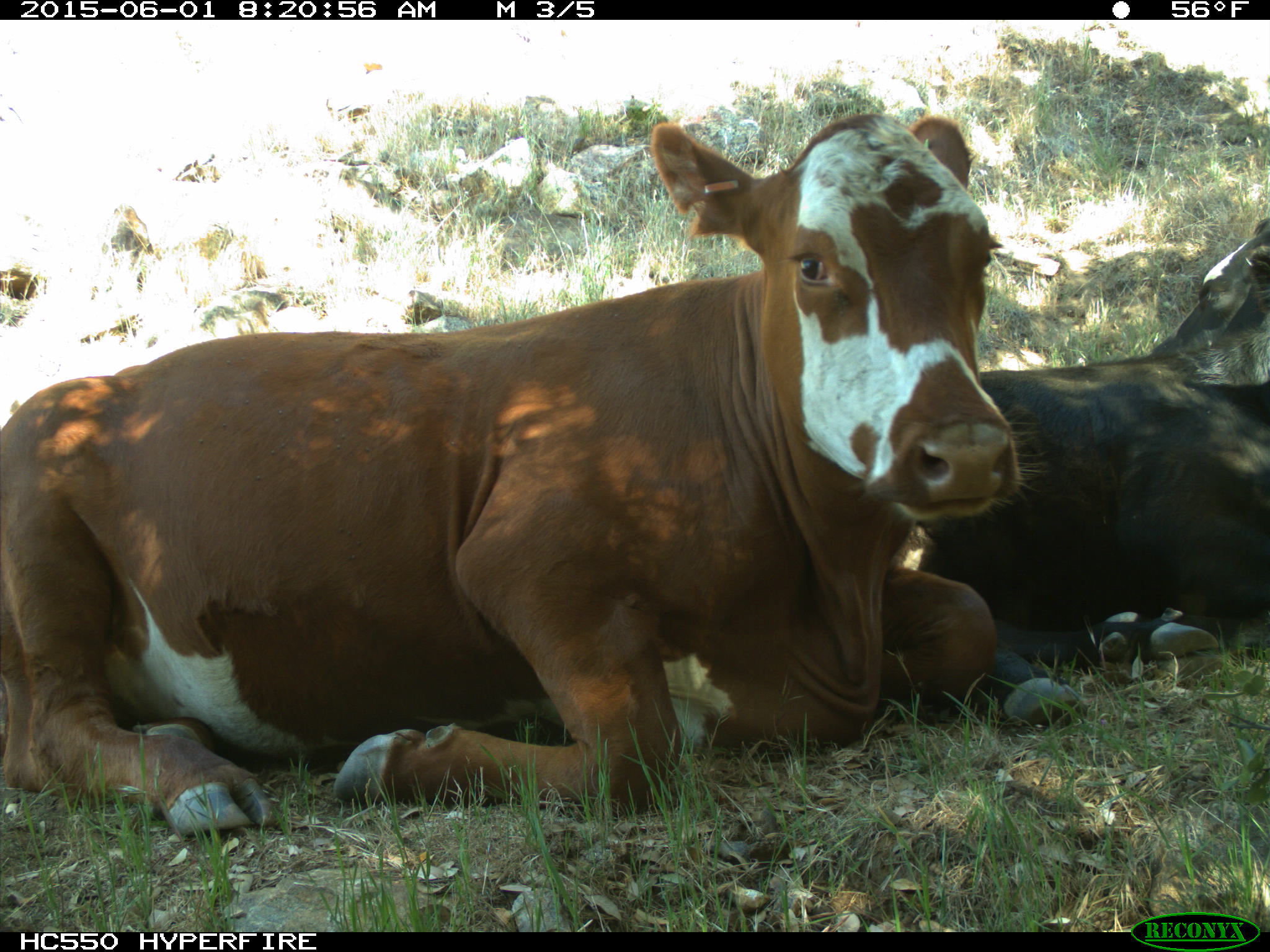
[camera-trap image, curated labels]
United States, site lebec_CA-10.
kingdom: Animalia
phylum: Chordata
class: Mammalia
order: Artiodactyla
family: Bovidae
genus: Bos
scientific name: Bos taurus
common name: domestic cow